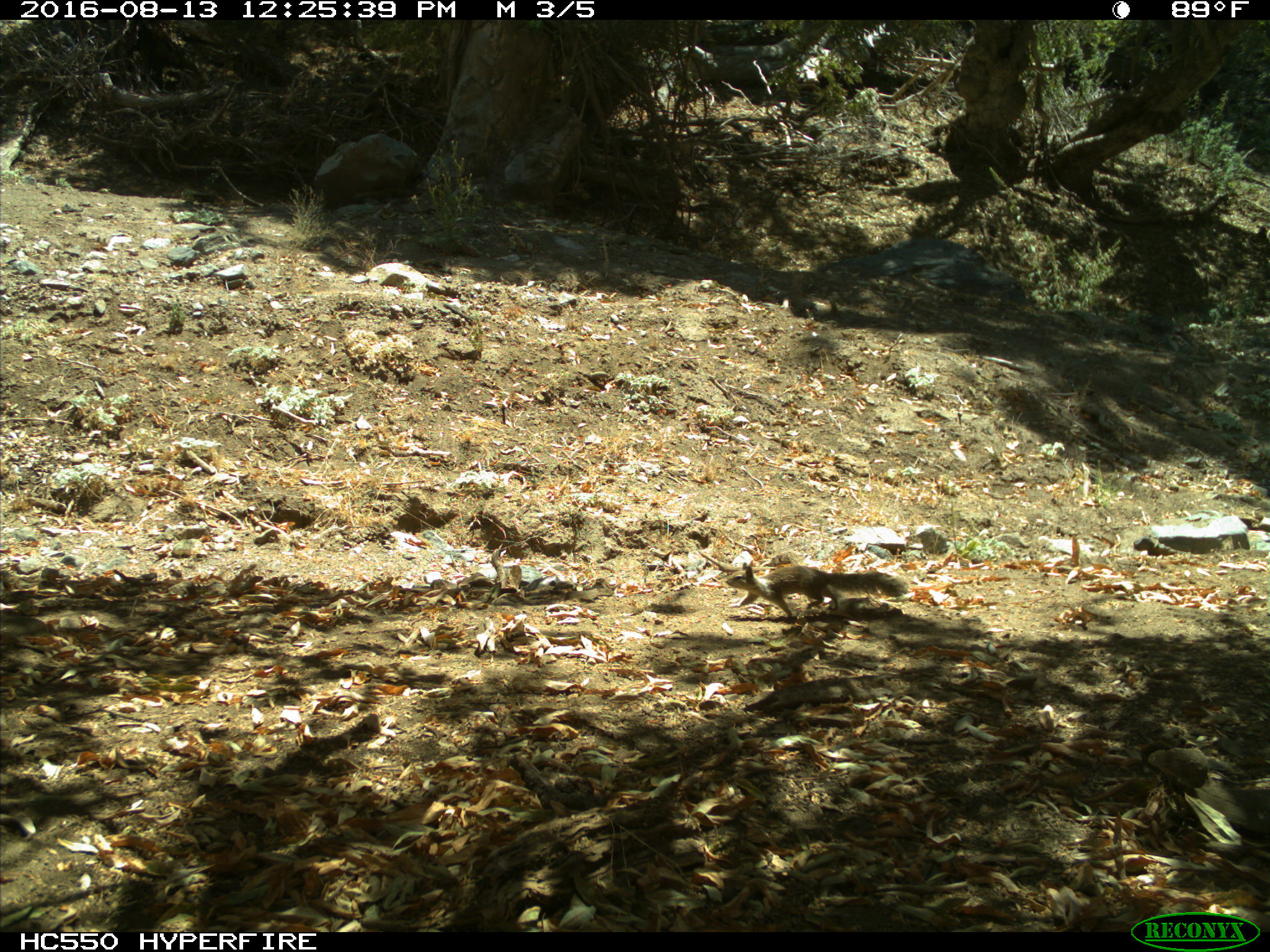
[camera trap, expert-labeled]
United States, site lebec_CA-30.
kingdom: Animalia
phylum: Chordata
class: Mammalia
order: Rodentia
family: Sciuridae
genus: Otospermophilus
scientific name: Otospermophilus beecheyi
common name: california ground squirrel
Otospermophilus beecheyi (california ground squirrel).